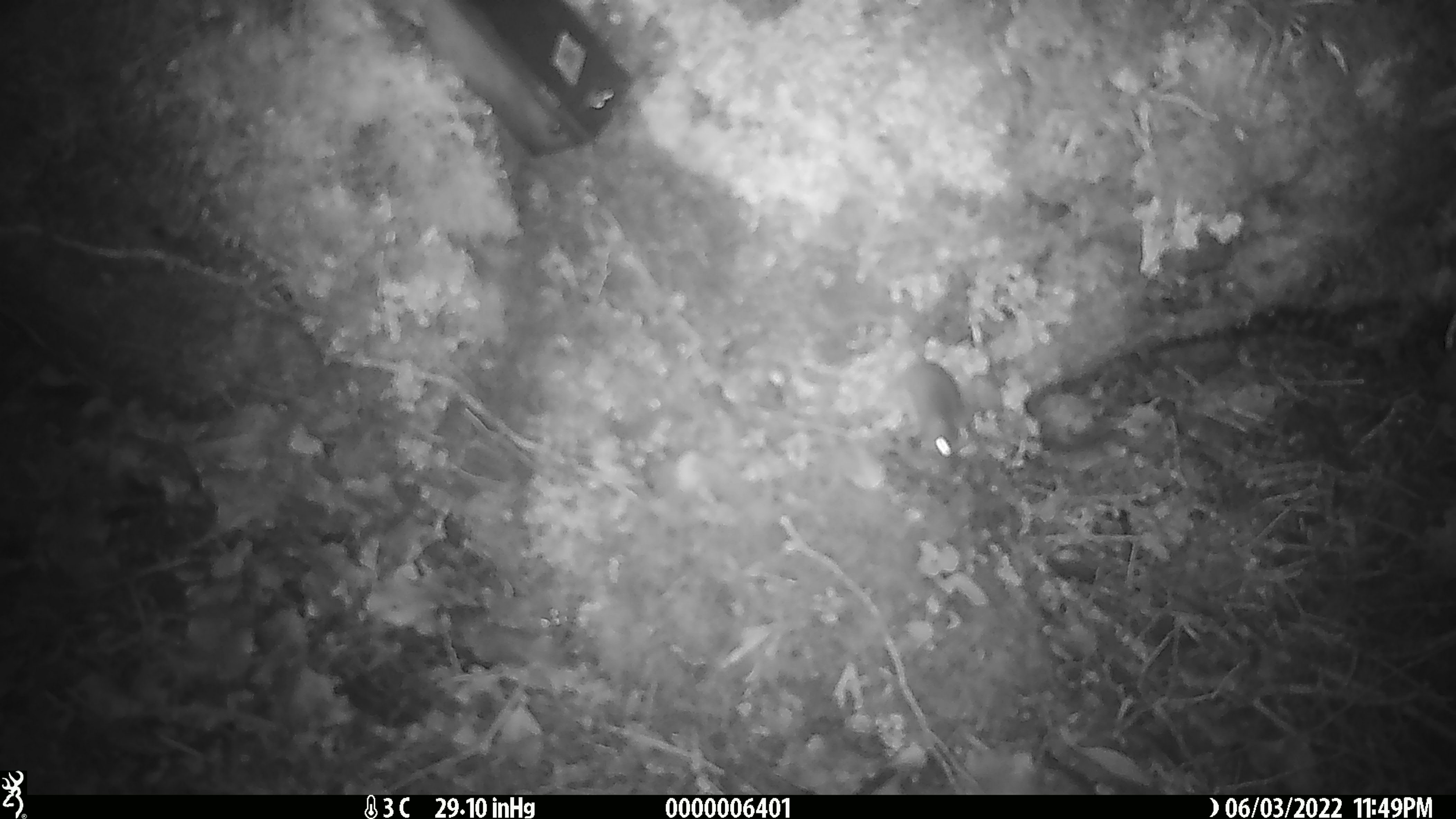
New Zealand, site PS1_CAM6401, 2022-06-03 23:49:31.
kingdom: Animalia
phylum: Chordata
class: Mammalia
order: Rodentia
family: Muridae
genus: Mus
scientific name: Mus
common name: mouse